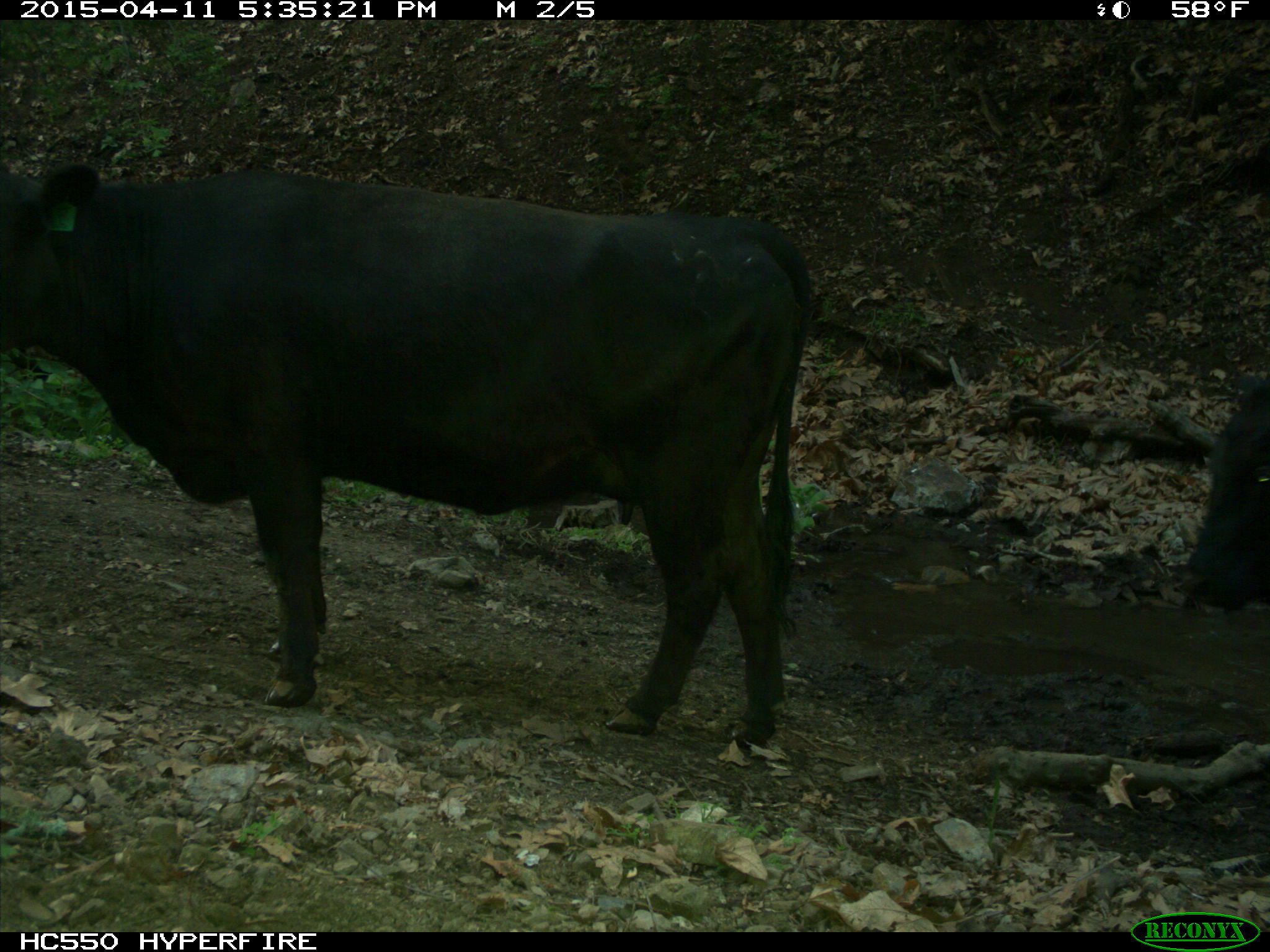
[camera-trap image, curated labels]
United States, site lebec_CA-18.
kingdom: Animalia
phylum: Chordata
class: Mammalia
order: Artiodactyla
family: Bovidae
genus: Bos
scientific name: Bos taurus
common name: domestic cow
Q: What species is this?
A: Bos taurus (domestic cow).